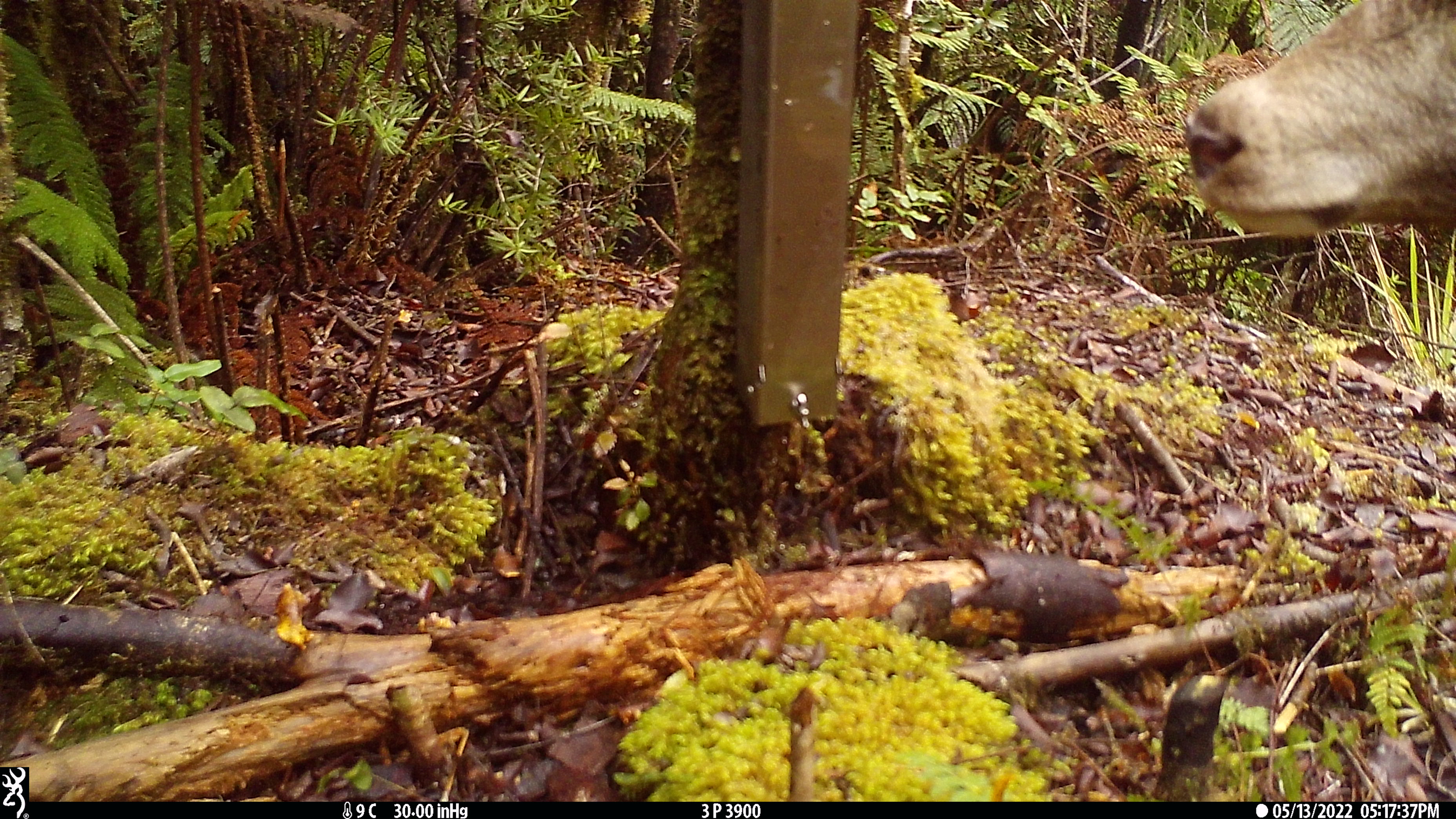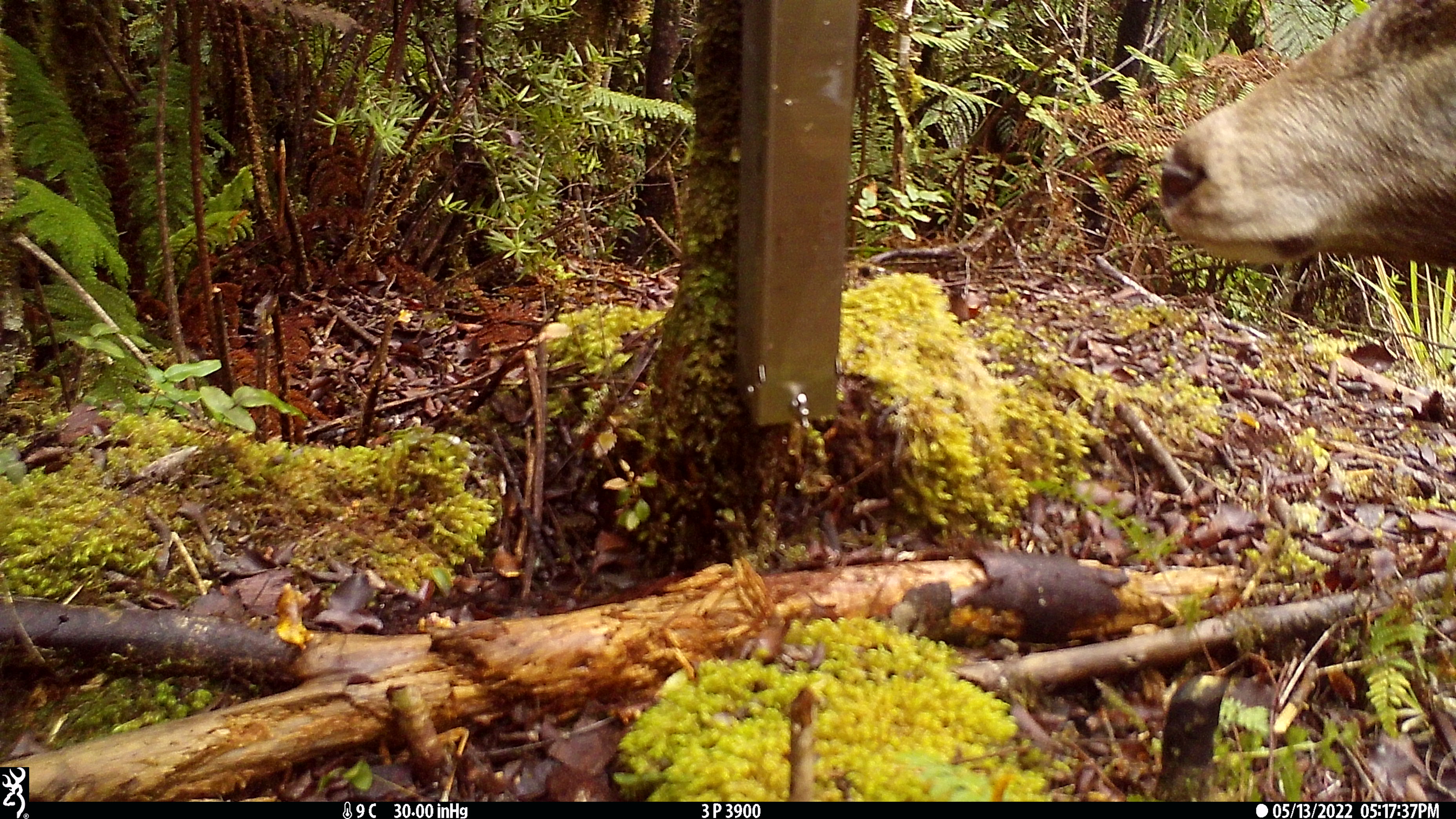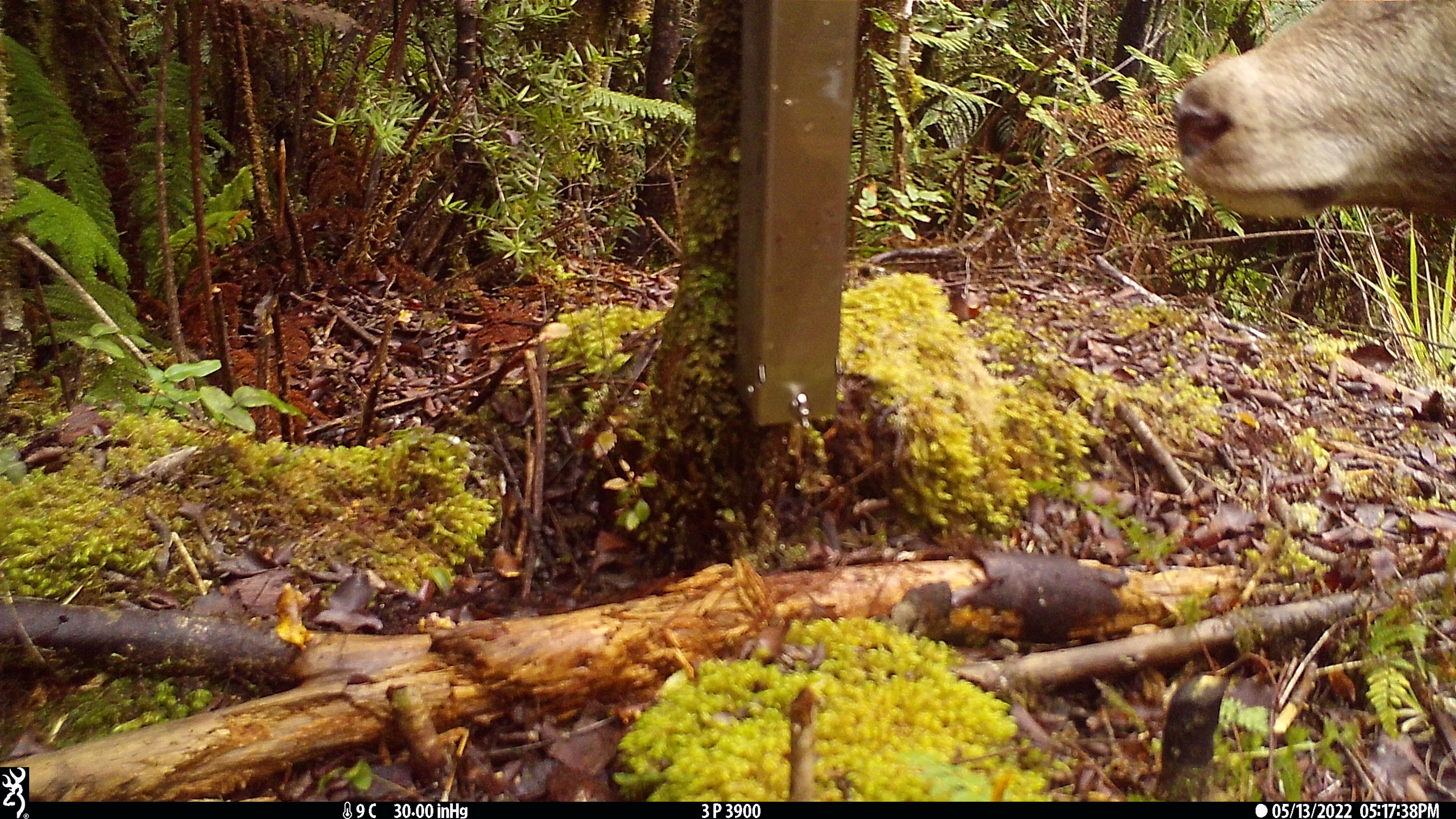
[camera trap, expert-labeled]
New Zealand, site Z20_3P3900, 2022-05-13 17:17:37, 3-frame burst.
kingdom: Animalia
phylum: Chordata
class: Mammalia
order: Artiodactyla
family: Cervidae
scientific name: Cervidae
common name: deer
Deer (Cervidae).